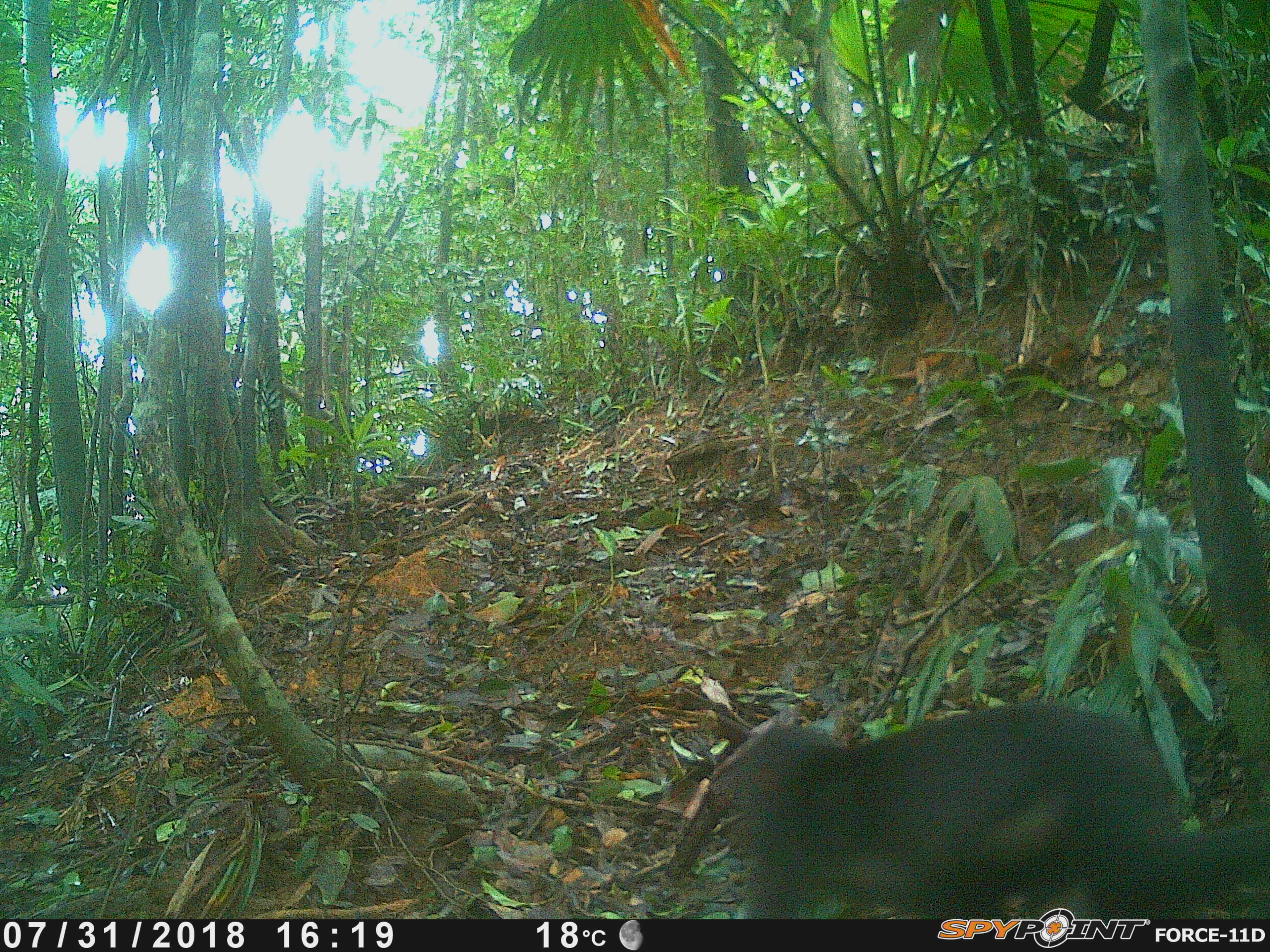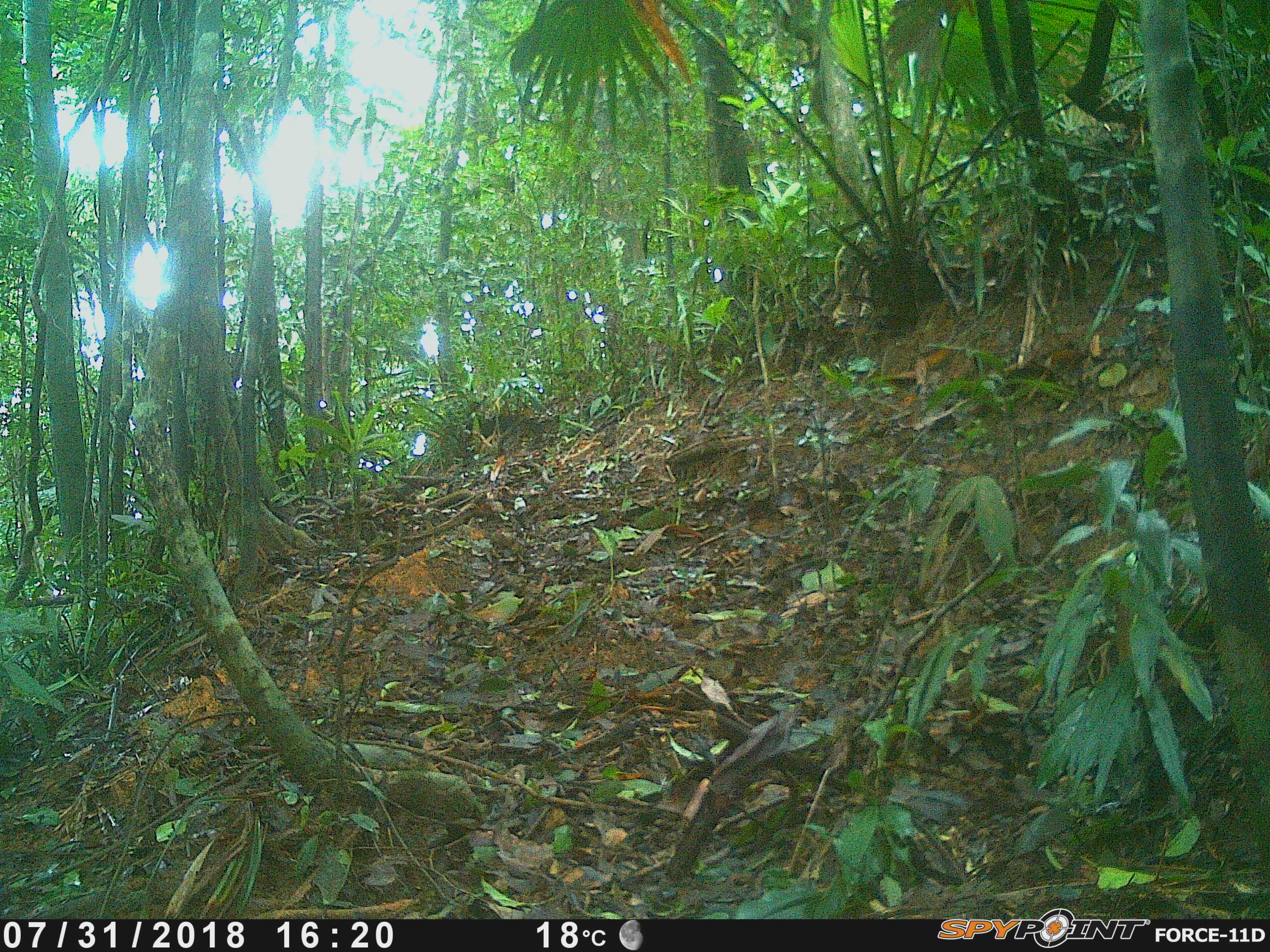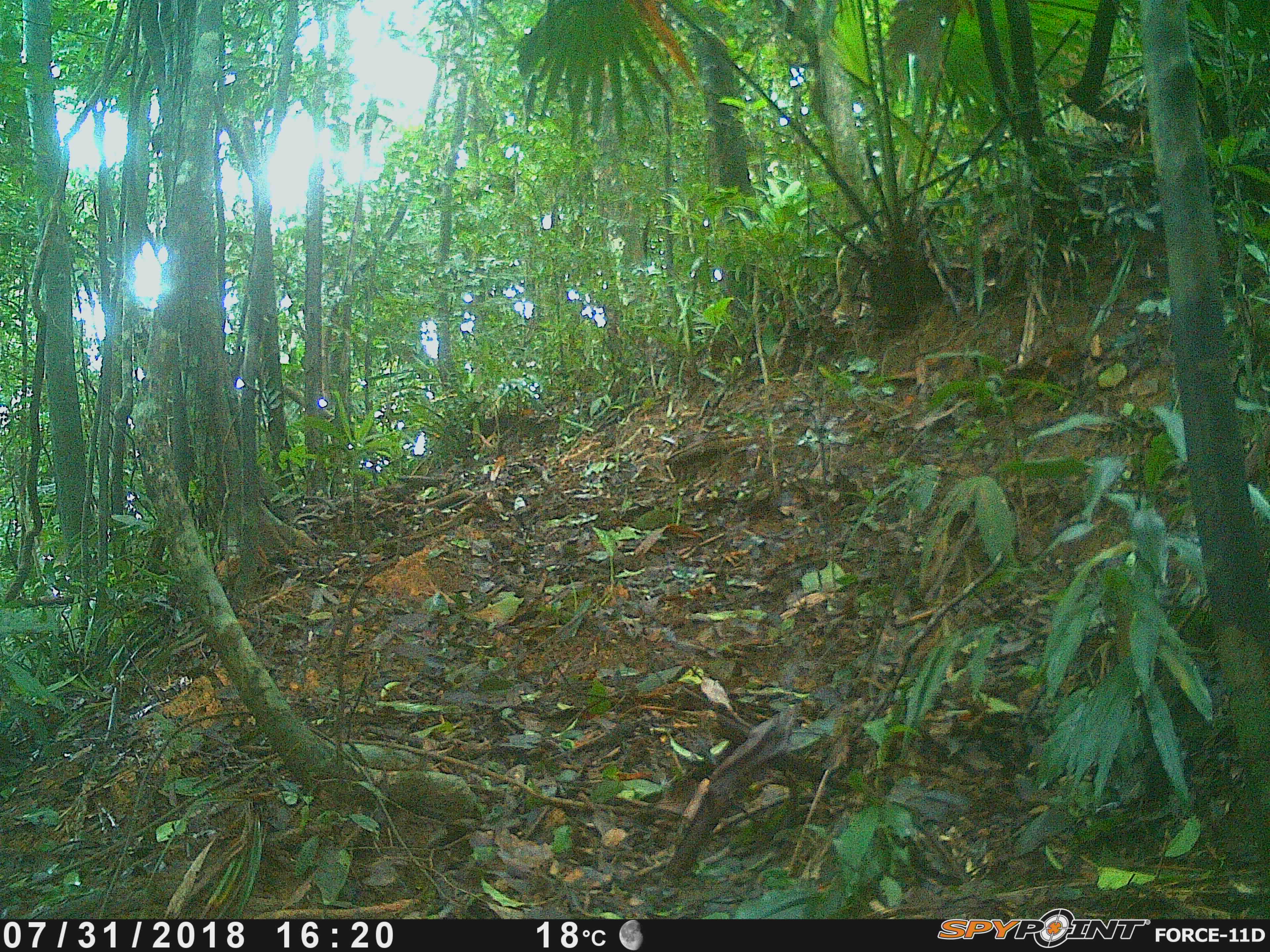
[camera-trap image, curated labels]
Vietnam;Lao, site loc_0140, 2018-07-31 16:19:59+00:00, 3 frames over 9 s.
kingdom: Animalia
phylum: Chordata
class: Mammalia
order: Primates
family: Cercopithecidae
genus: Macaca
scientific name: Macaca arctoides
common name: stump-tailed macaque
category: stump tailed macaque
Stump tailed macaque (stump-tailed macaque) (Macaca arctoides). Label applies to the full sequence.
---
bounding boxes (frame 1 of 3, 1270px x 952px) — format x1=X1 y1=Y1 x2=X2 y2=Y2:
stump tailed macaque: x1=704 y1=701 x2=1270 y2=919